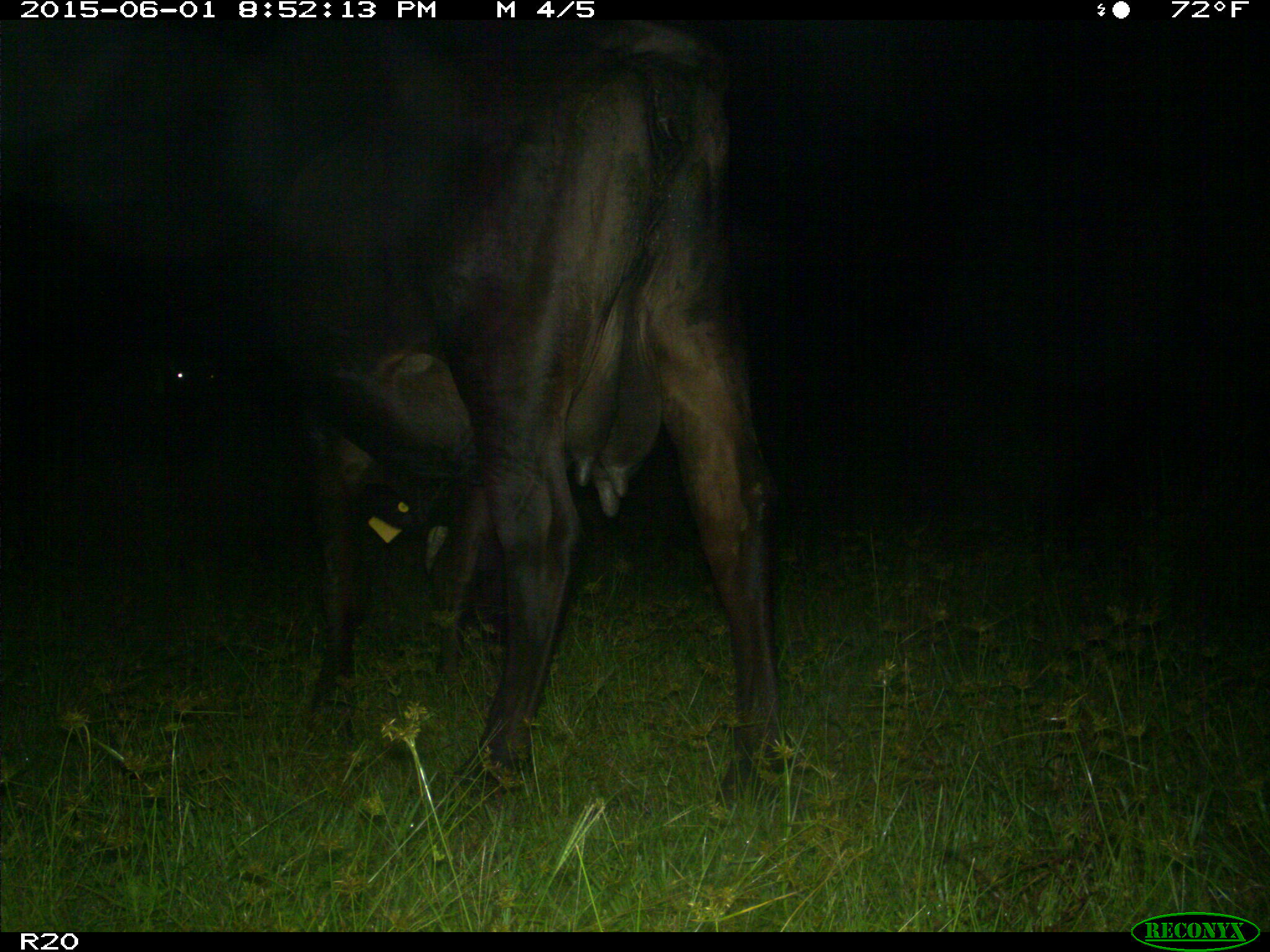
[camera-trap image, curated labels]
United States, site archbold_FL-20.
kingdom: Animalia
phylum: Chordata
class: Mammalia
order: Artiodactyla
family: Bovidae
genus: Bos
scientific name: Bos taurus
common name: domestic cow